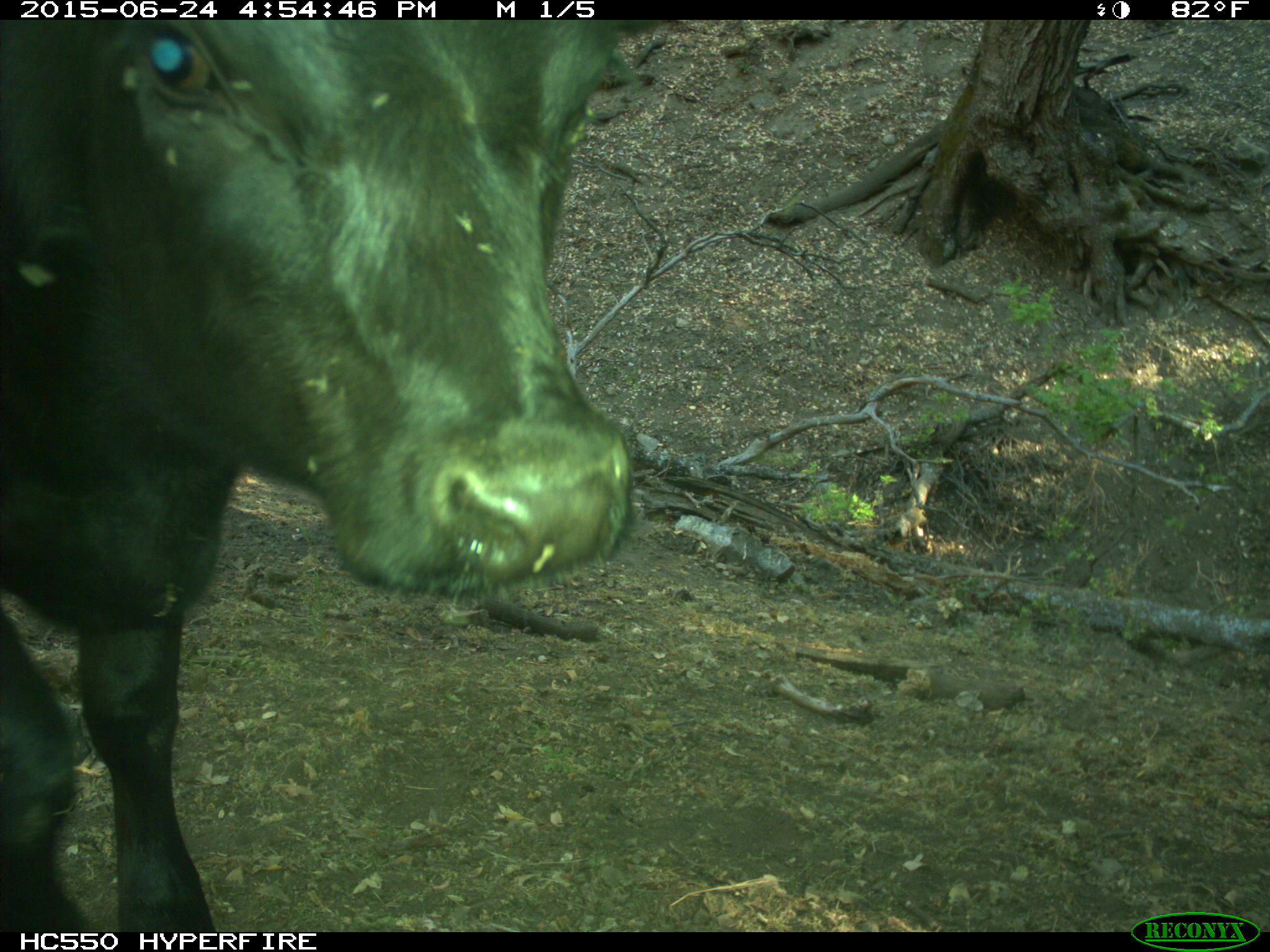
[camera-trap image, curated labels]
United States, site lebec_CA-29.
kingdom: Animalia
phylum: Chordata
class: Mammalia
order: Artiodactyla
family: Bovidae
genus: Bos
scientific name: Bos taurus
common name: domestic cow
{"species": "Bos taurus (domestic cow)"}